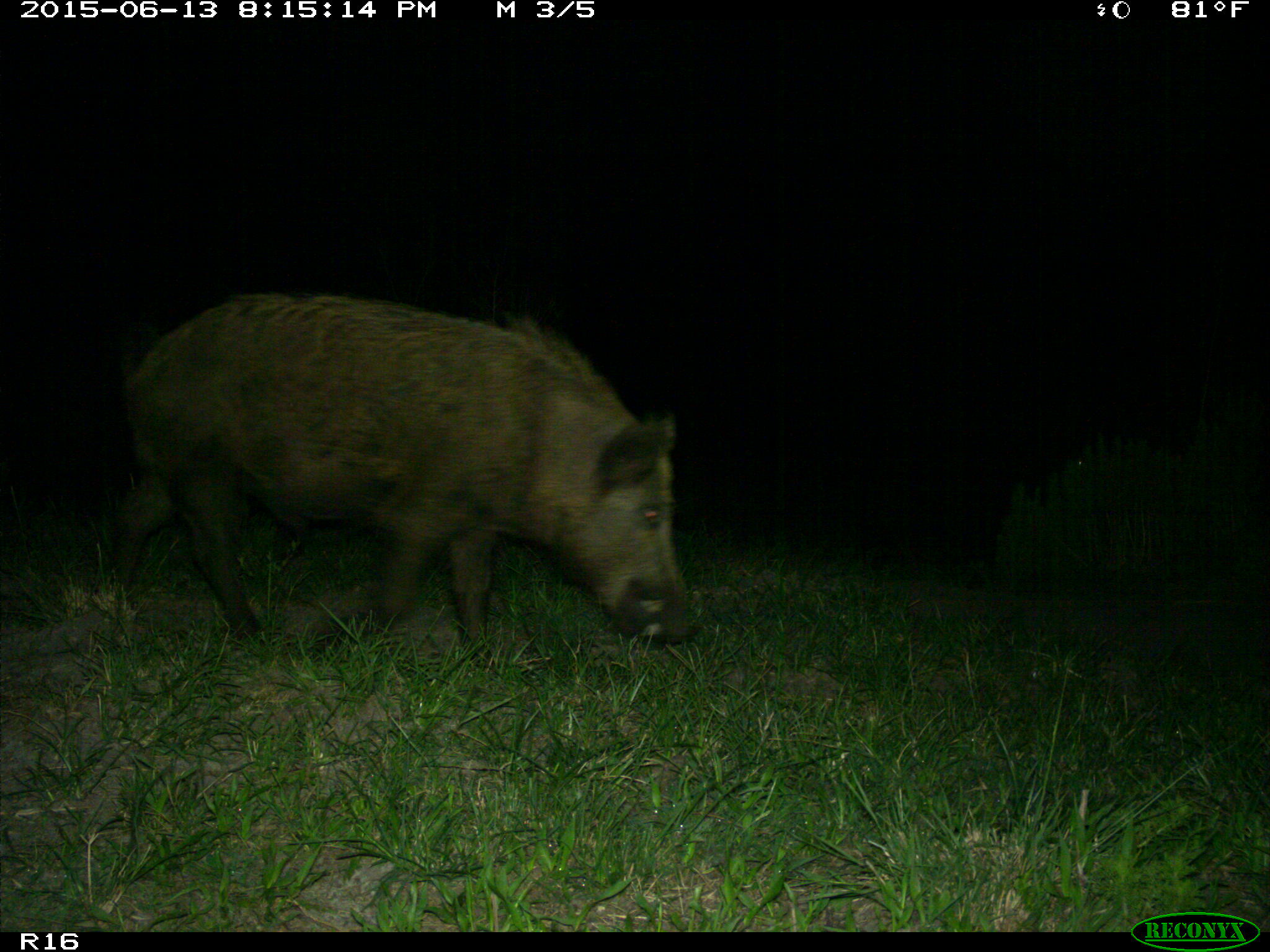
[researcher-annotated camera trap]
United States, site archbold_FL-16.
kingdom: Animalia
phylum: Chordata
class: Mammalia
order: Artiodactyla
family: Suidae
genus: Sus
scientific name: Sus scrofa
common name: wild boar